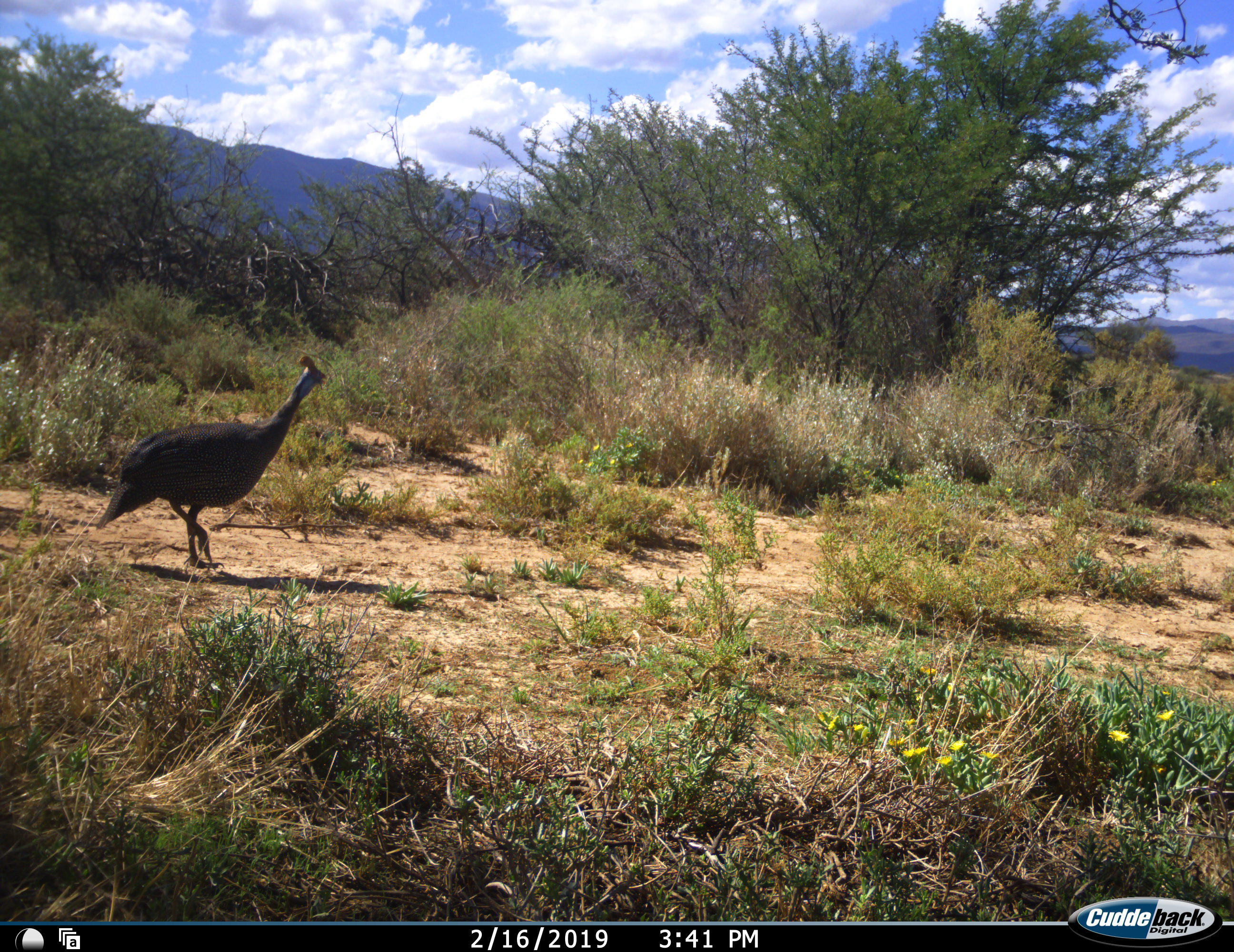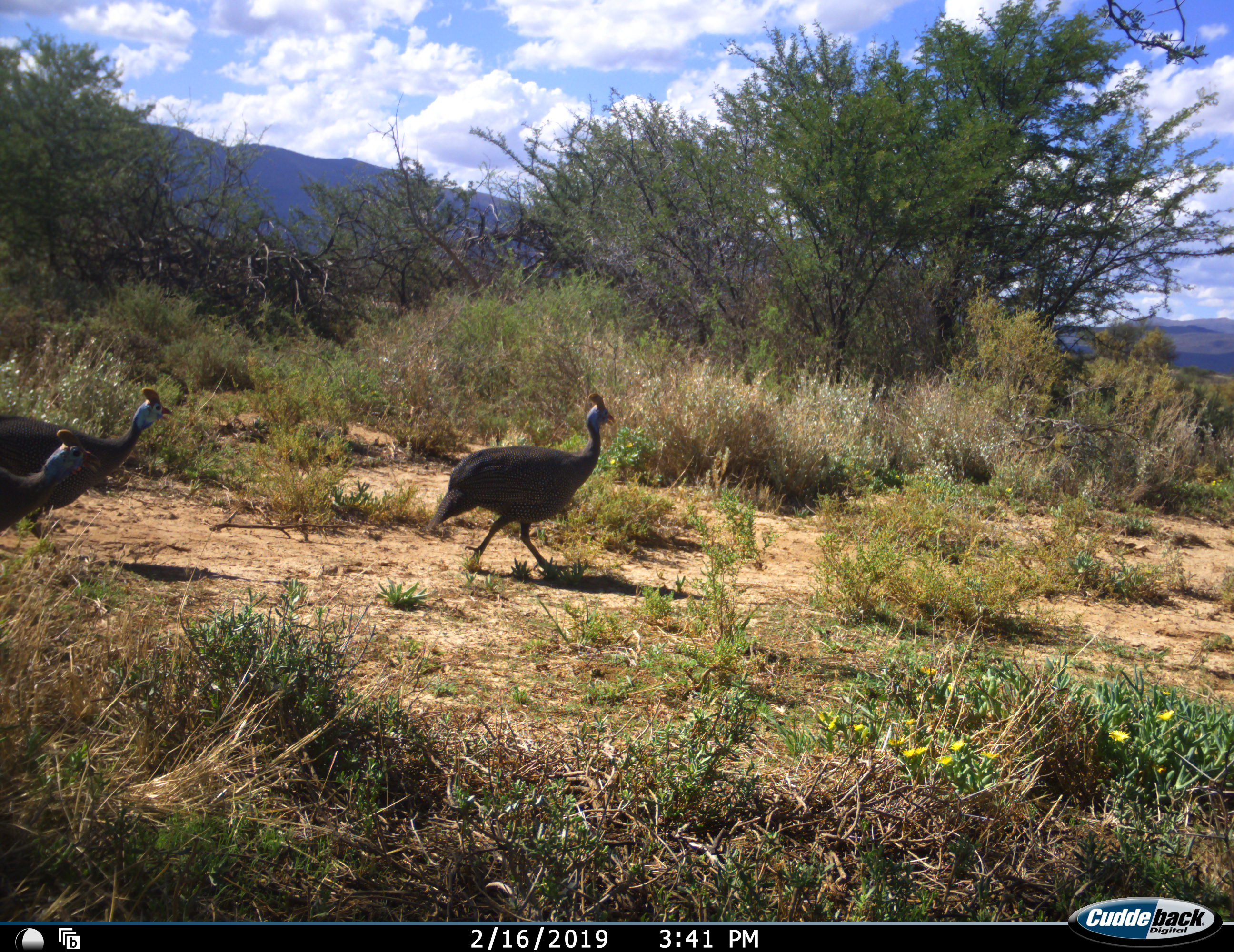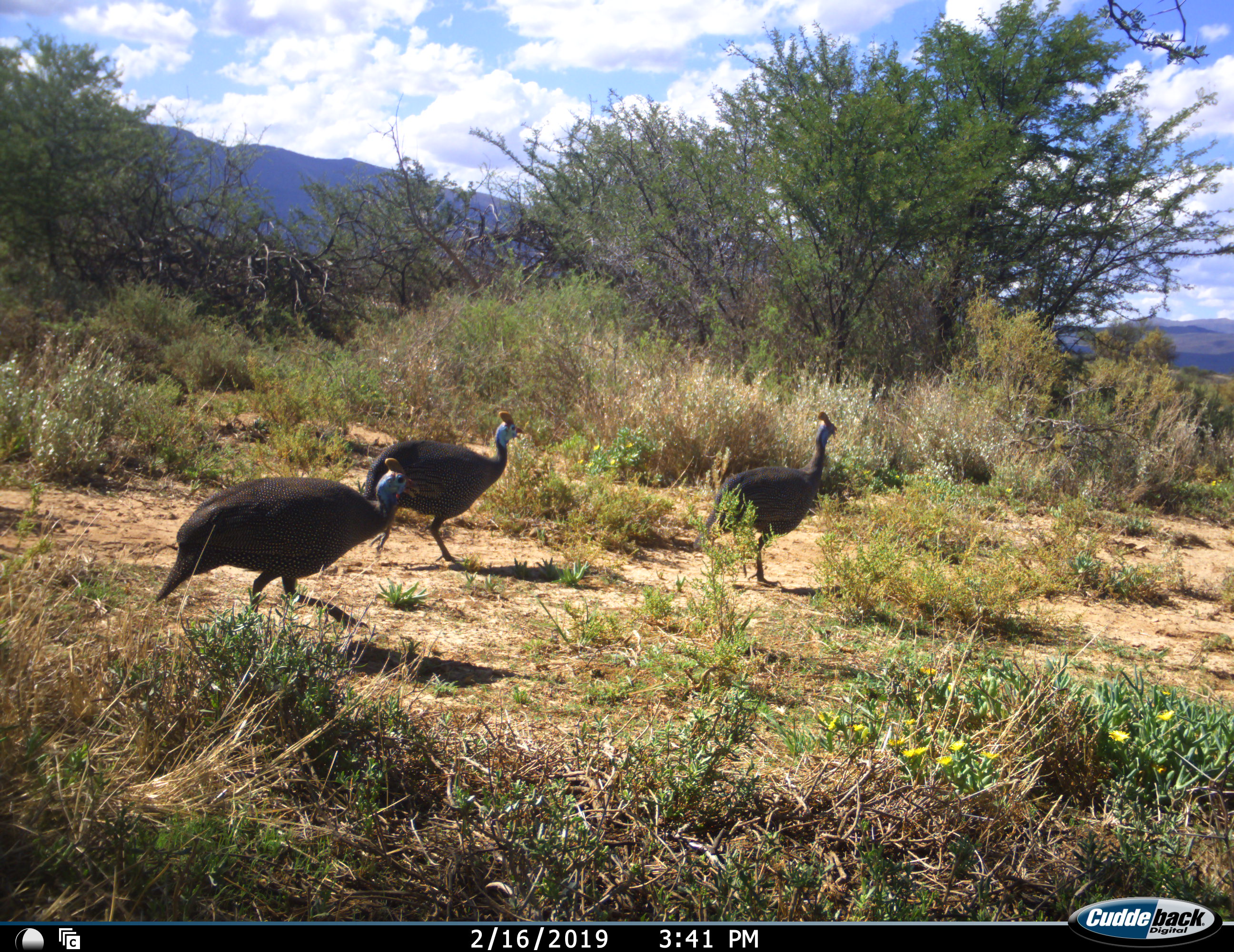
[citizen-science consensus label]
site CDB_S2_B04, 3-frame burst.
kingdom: Animalia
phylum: Chordata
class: Aves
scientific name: Aves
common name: bird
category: birdother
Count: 3.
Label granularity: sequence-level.